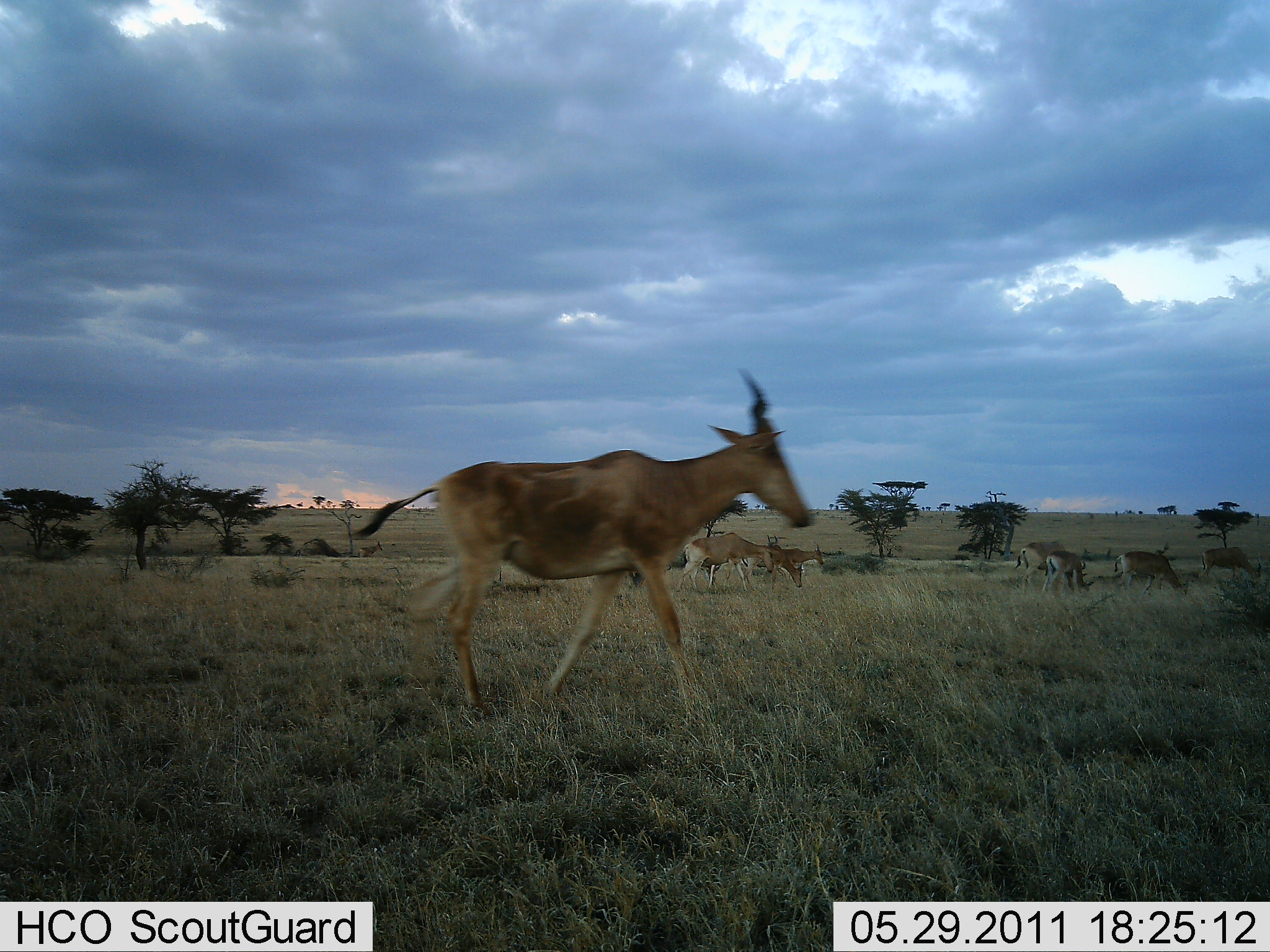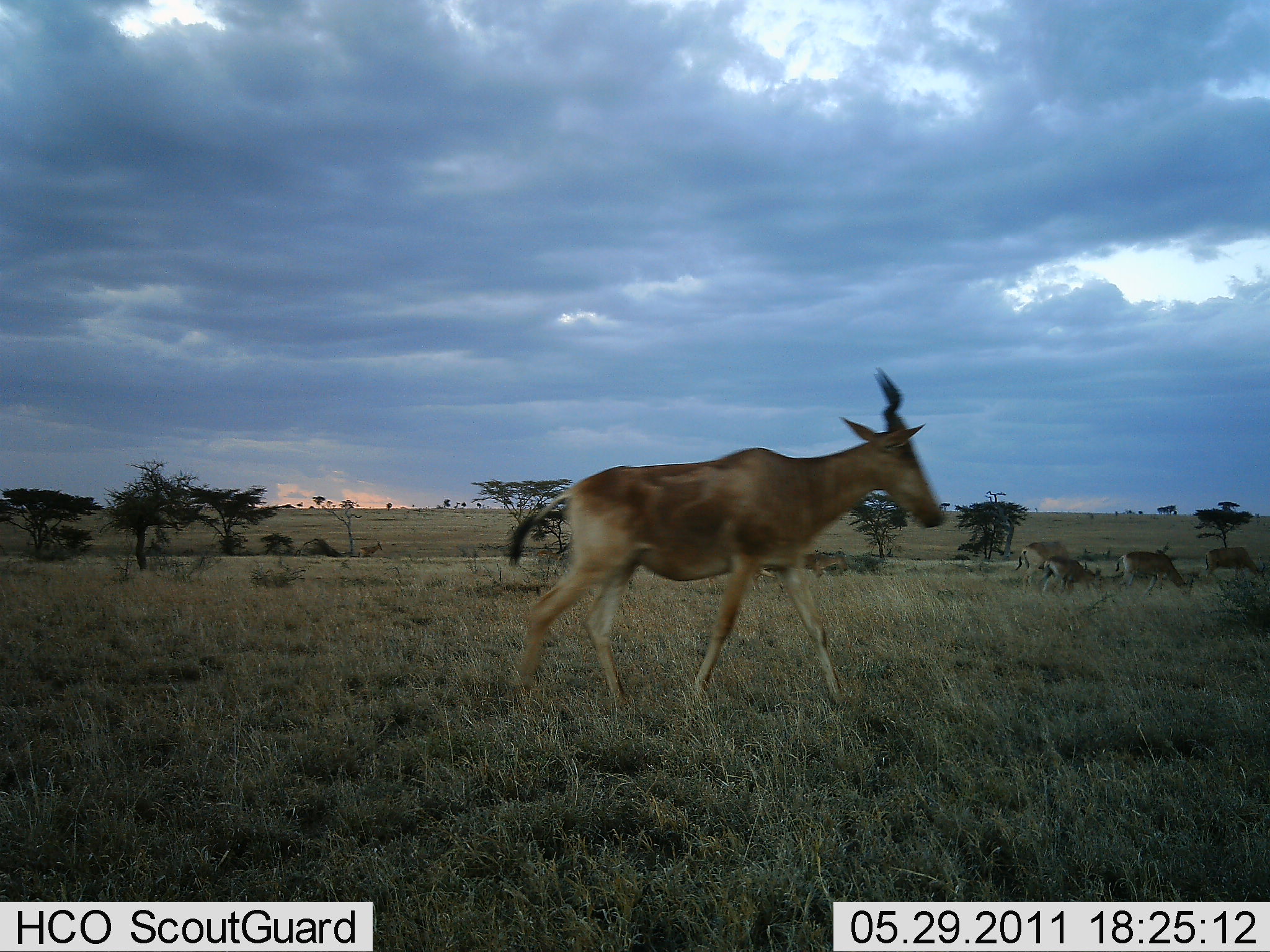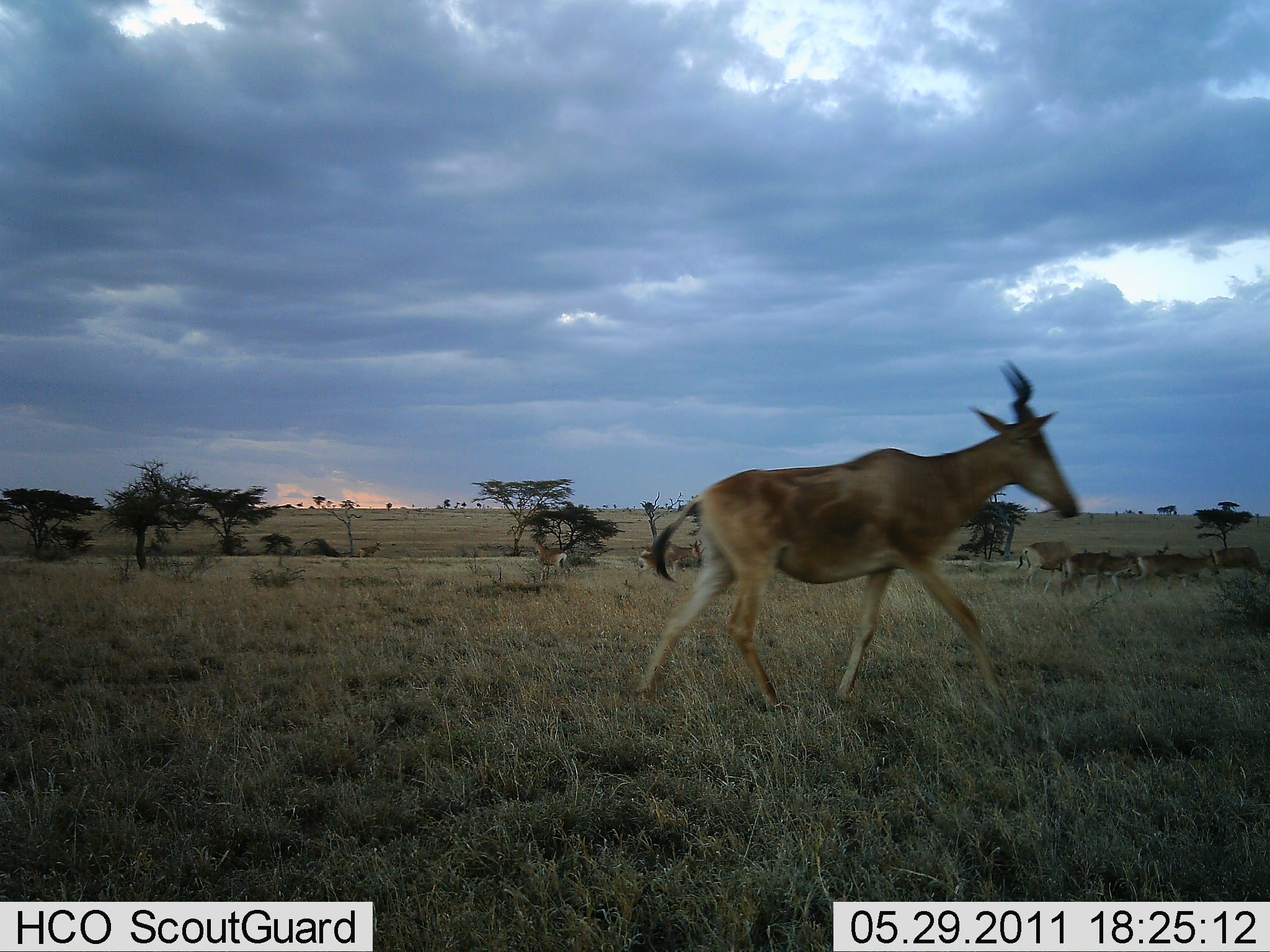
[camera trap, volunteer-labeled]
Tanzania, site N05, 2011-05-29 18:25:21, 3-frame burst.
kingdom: Animalia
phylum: Chordata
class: Mammalia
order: Artiodactyla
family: Bovidae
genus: Alcelaphus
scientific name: Alcelaphus buselaphus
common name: hartebeest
Hartebeest (Alcelaphus buselaphus), count 7. Behavior (volunteer vote fractions): standing 23%, resting 0%, moving 100%, interacting 0%. Young present (vote fraction): 0%. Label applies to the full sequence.